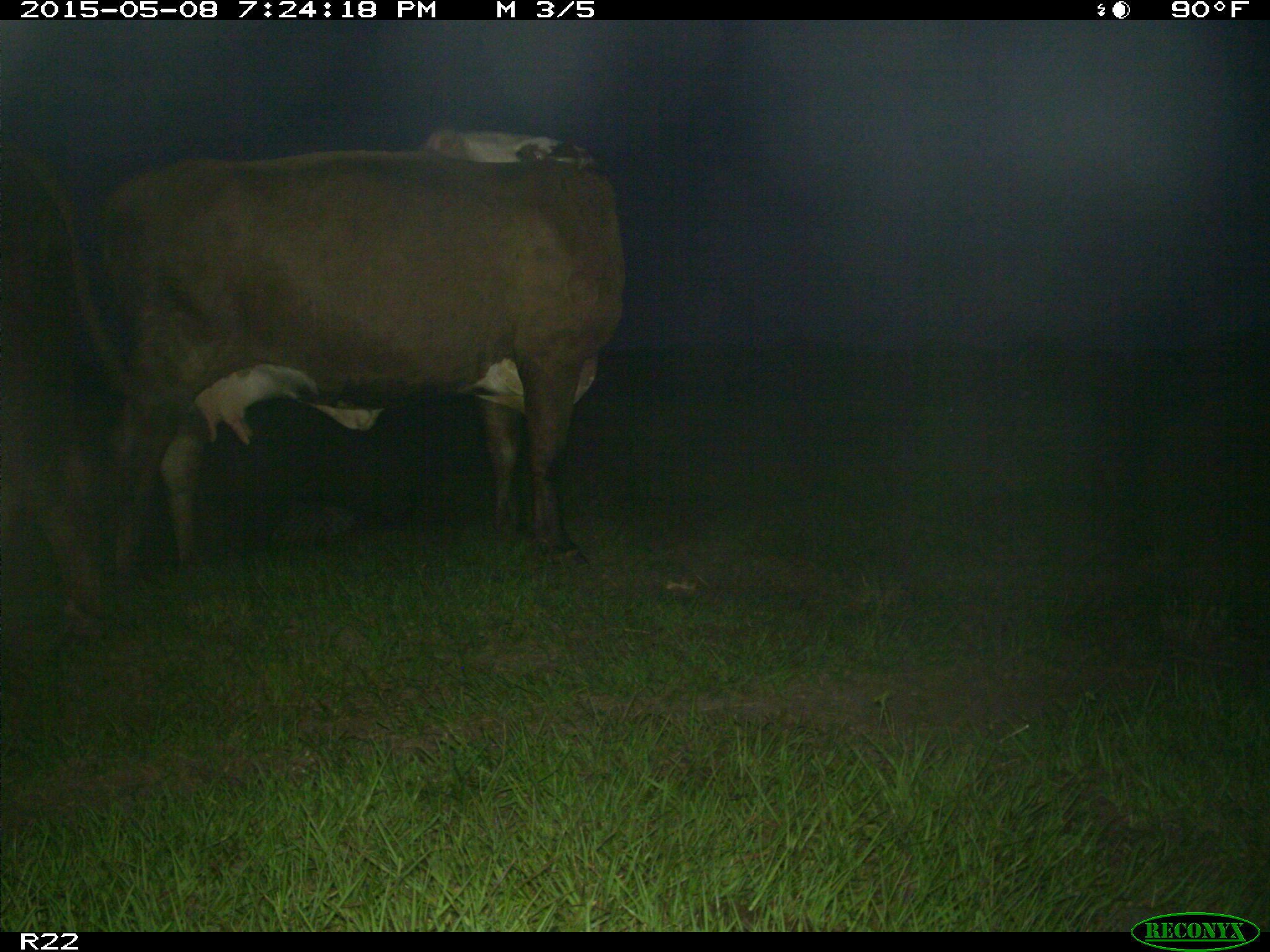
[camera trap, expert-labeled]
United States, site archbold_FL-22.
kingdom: Animalia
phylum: Chordata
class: Mammalia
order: Artiodactyla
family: Bovidae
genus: Bos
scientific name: Bos taurus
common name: domestic cow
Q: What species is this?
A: Bos taurus (domestic cow).